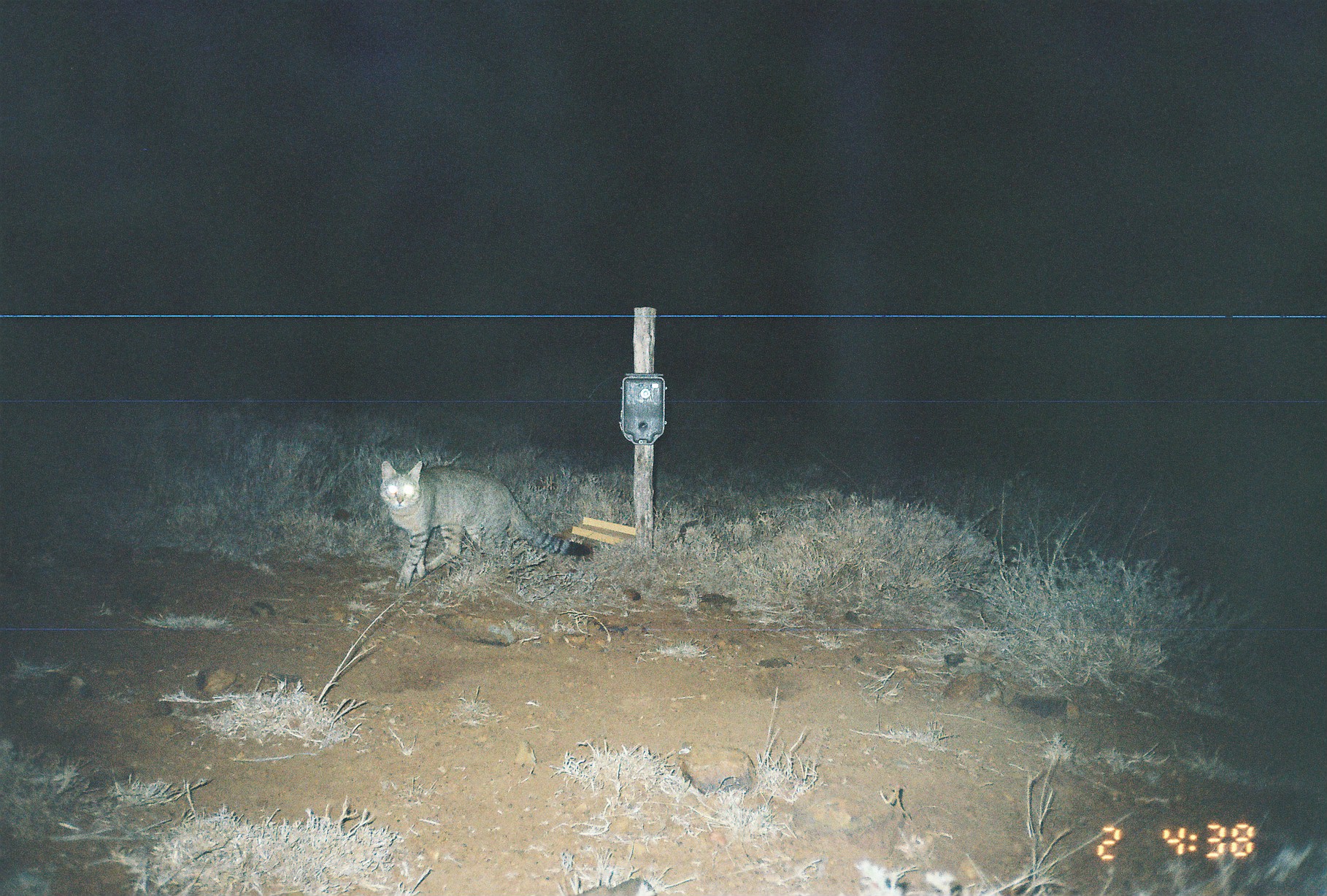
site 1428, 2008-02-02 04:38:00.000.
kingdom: Animalia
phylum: Chordata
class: Mammalia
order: Carnivora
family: Felidae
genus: Felis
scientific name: Felis silvestris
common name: european wildcat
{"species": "Felis silvestris (european wildcat)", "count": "1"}